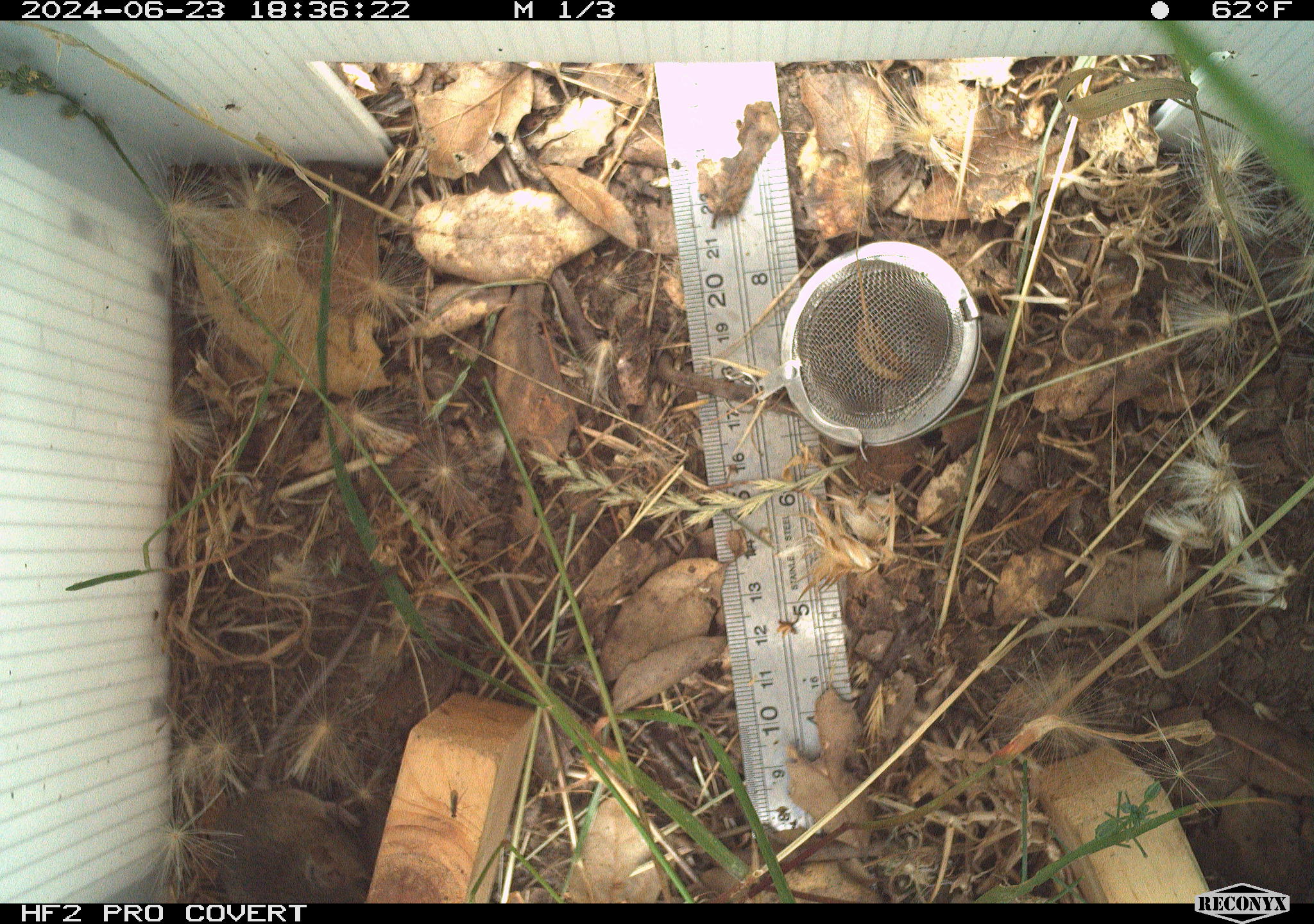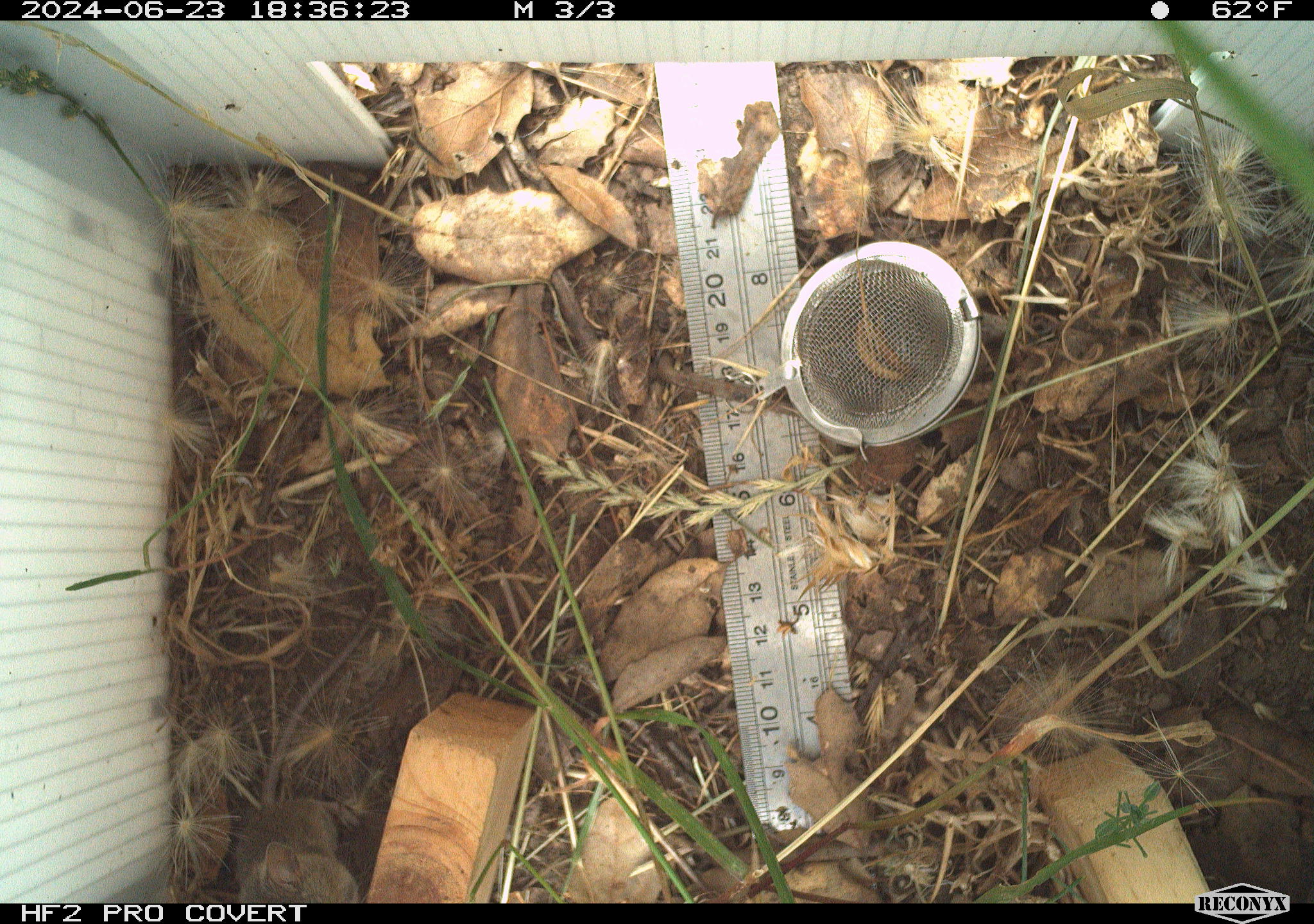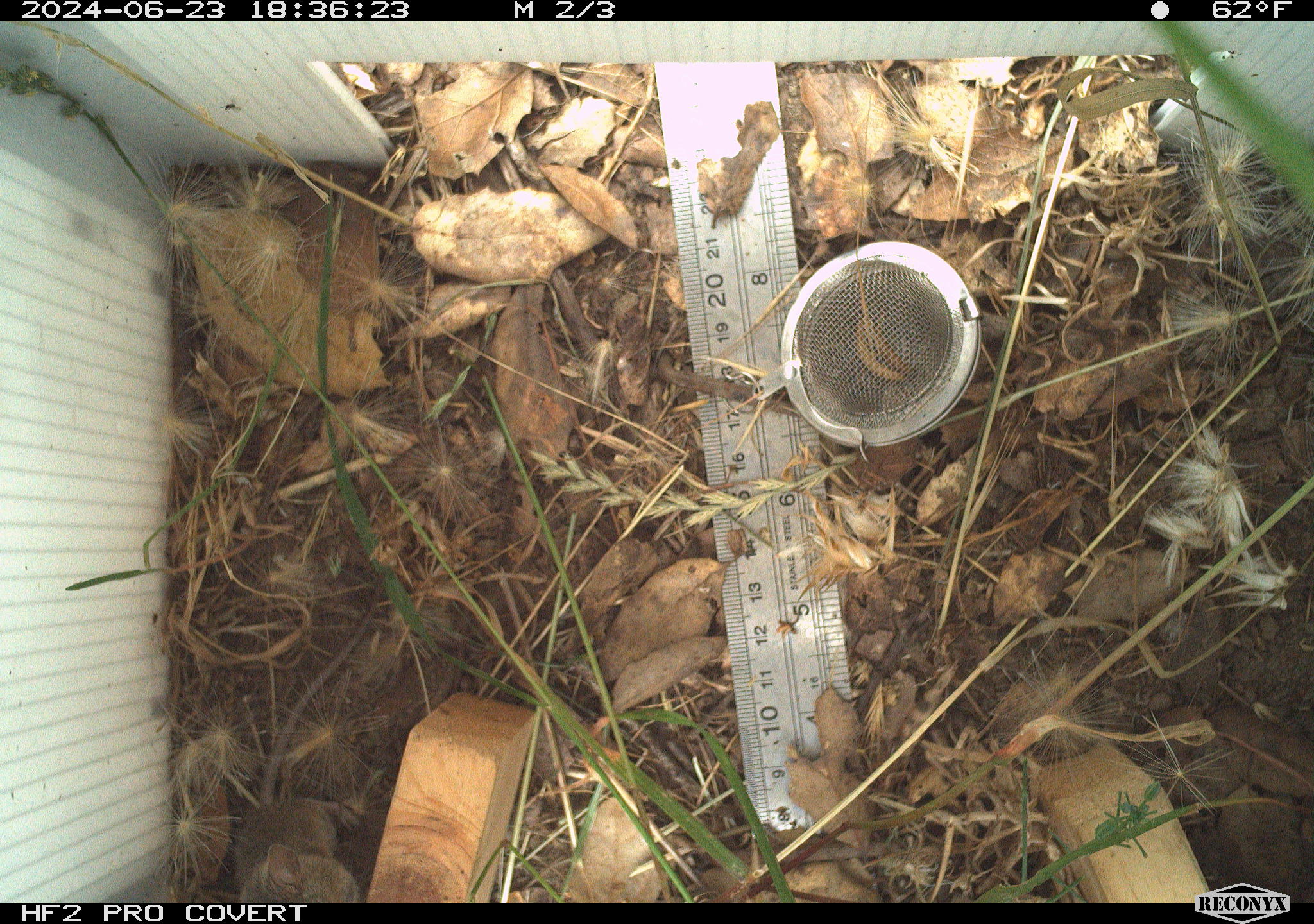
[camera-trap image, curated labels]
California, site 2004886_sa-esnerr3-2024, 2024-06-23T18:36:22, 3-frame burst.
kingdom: Animalia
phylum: Chordata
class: Mammalia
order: Rodentia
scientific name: Rodentia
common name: rodent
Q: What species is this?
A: Rodent (Rodentia).